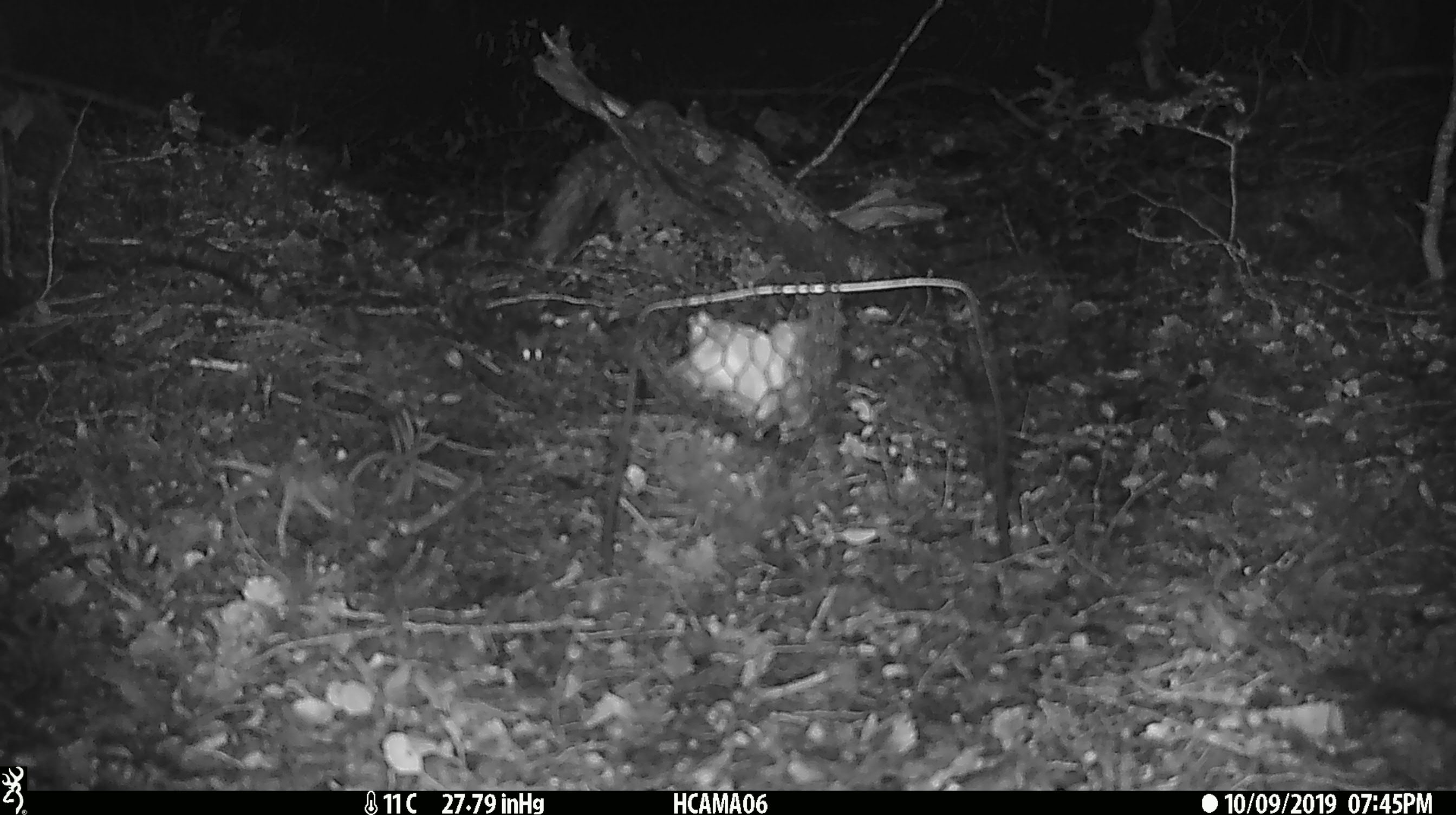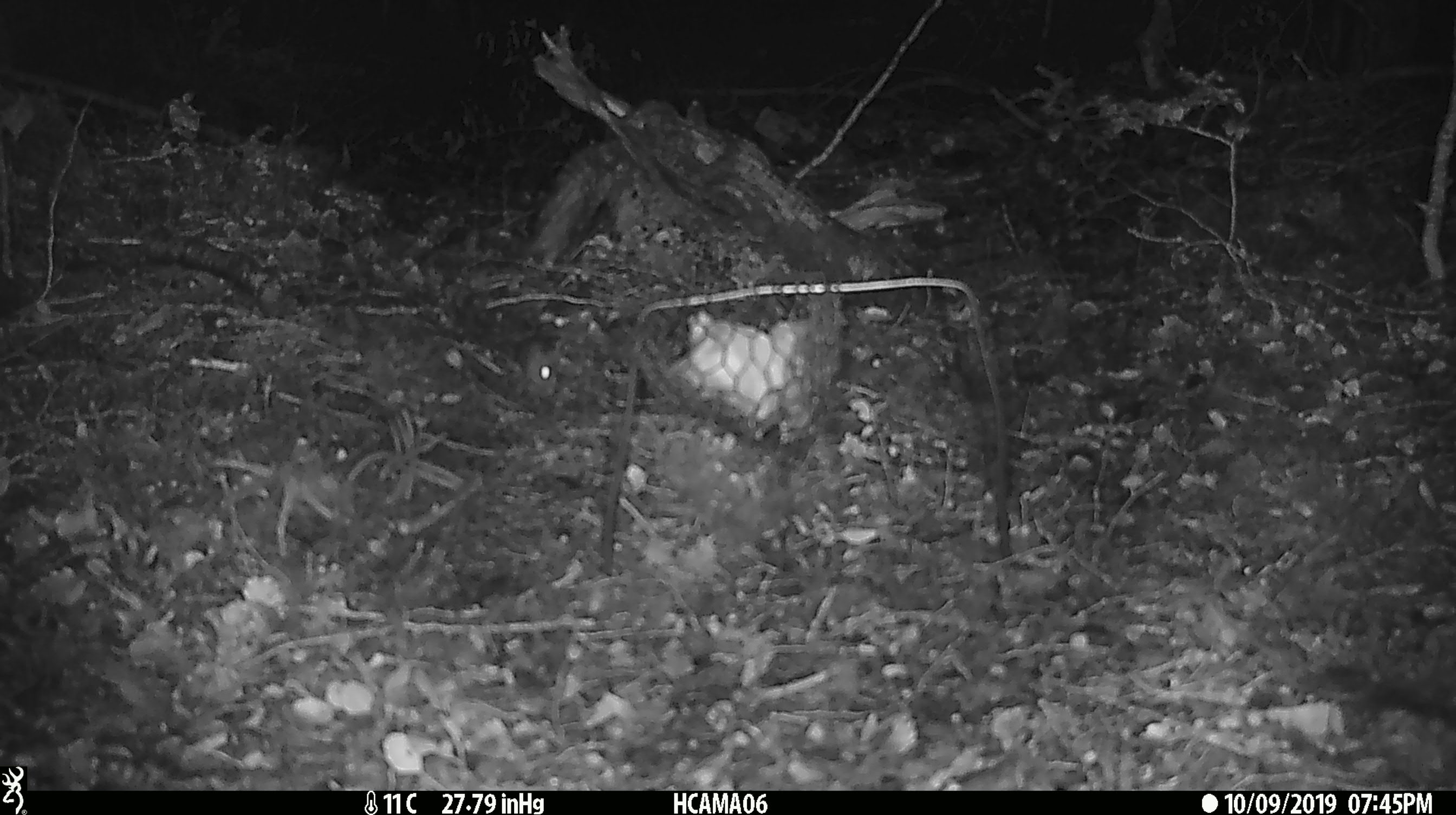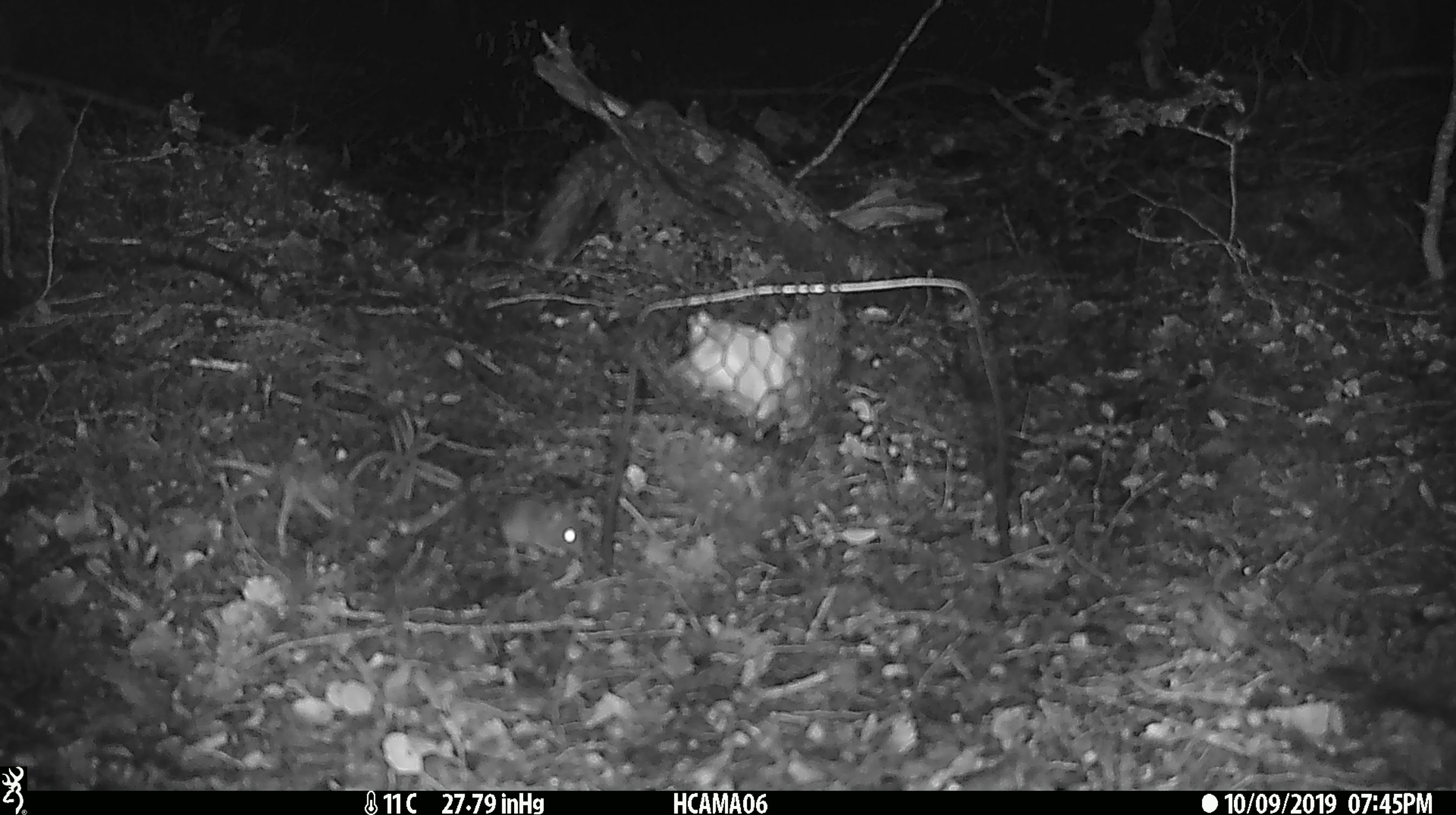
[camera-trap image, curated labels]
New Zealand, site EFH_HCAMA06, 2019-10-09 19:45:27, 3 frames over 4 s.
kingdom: Animalia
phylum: Chordata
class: Mammalia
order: Rodentia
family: Muridae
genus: Mus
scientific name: Mus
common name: mouse